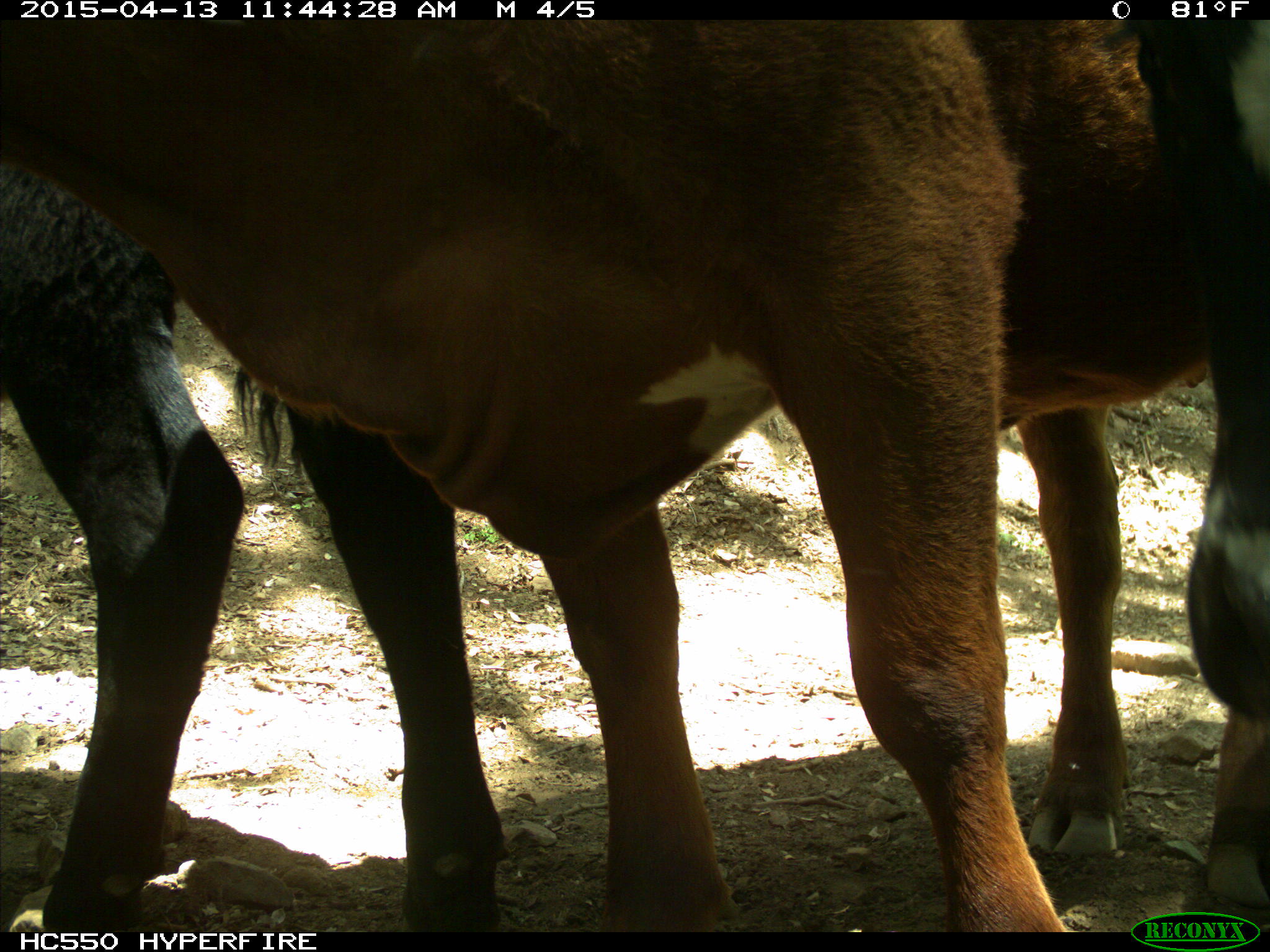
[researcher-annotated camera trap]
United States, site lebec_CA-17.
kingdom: Animalia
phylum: Chordata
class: Mammalia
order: Artiodactyla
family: Bovidae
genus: Bos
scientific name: Bos taurus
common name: domestic cow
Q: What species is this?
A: Bos taurus (domestic cow).